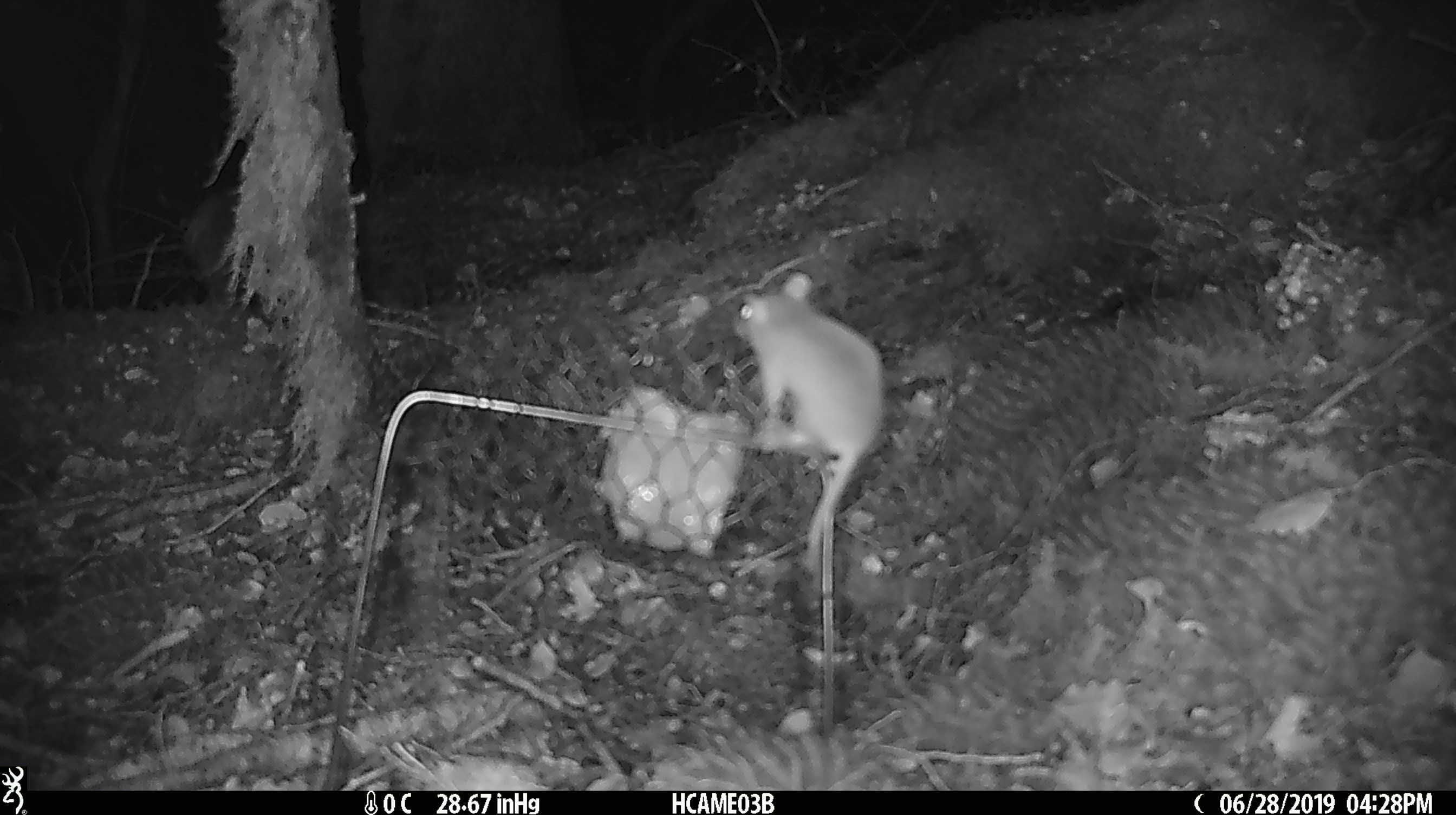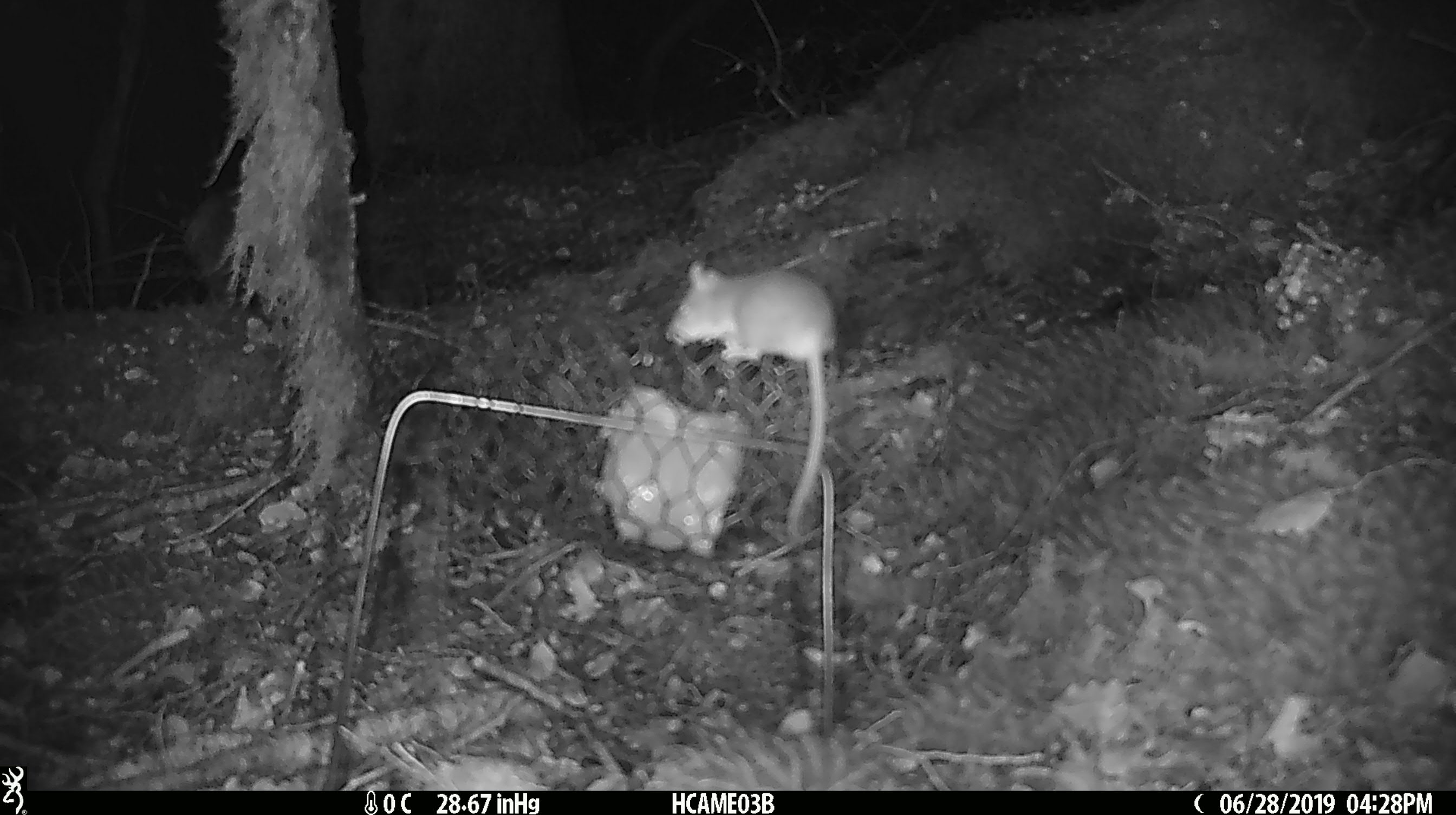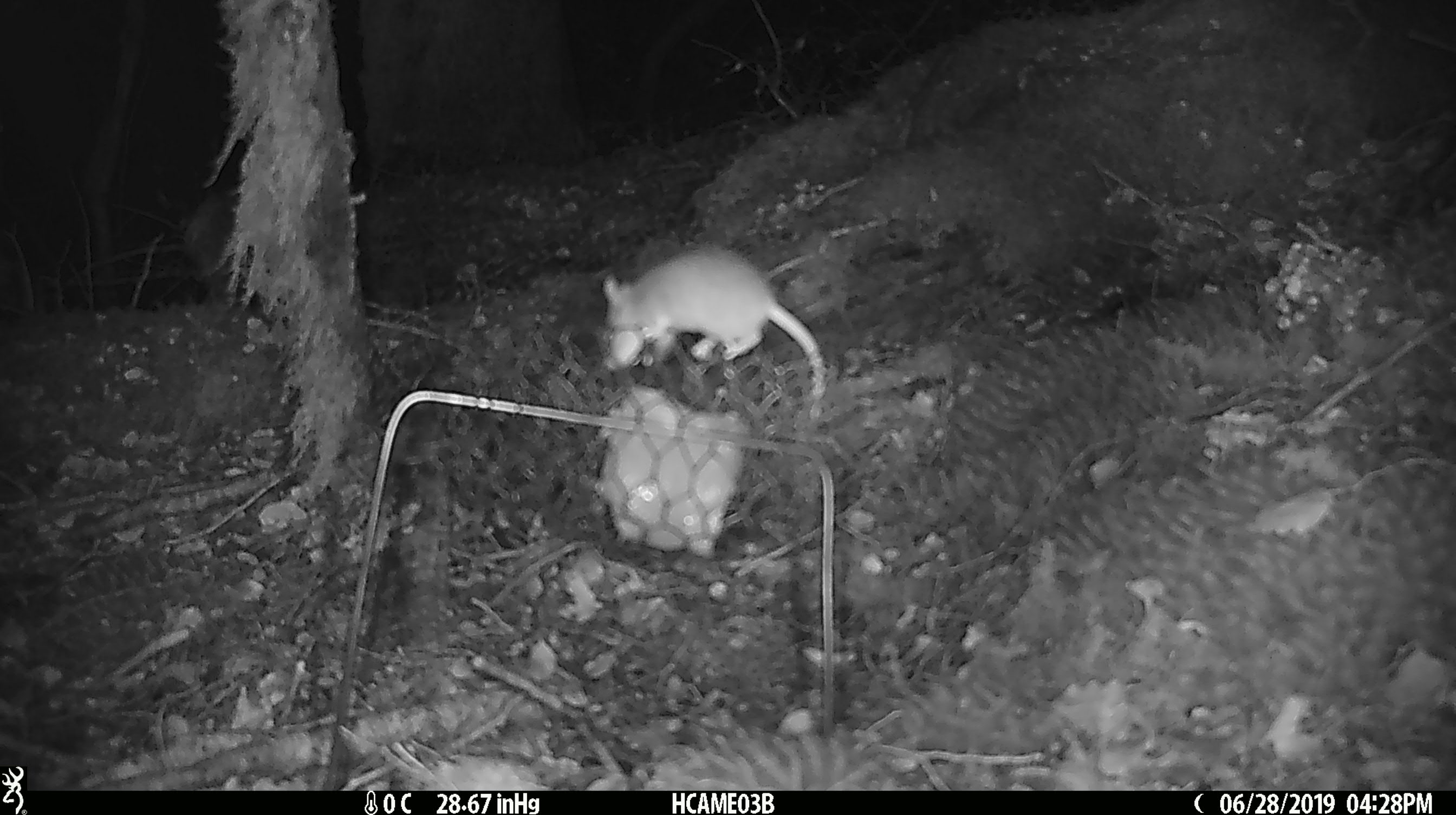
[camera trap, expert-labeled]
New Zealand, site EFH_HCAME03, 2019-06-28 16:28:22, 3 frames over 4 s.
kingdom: Animalia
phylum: Chordata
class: Mammalia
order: Rodentia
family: Muridae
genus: Mus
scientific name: Mus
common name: mouse